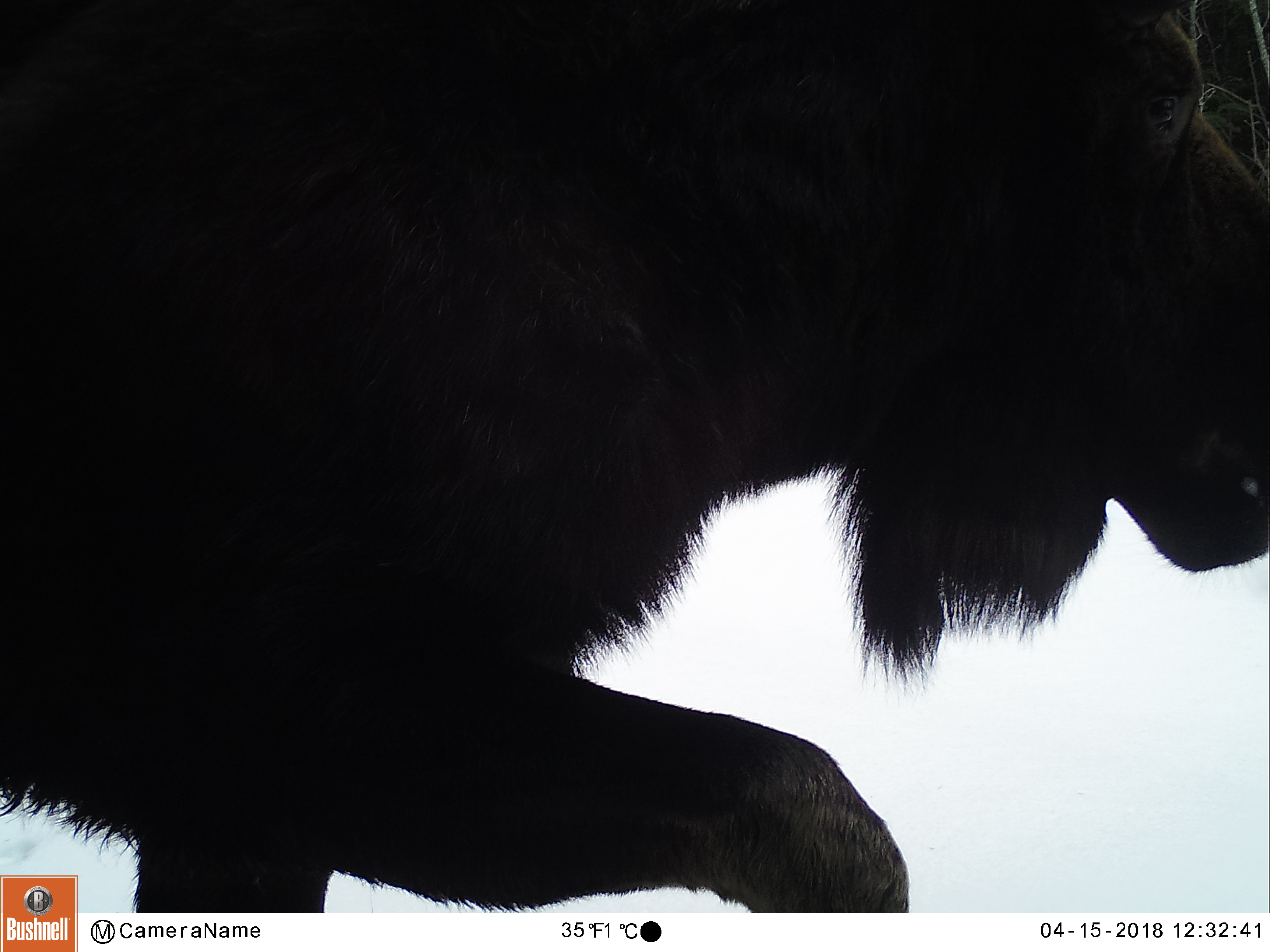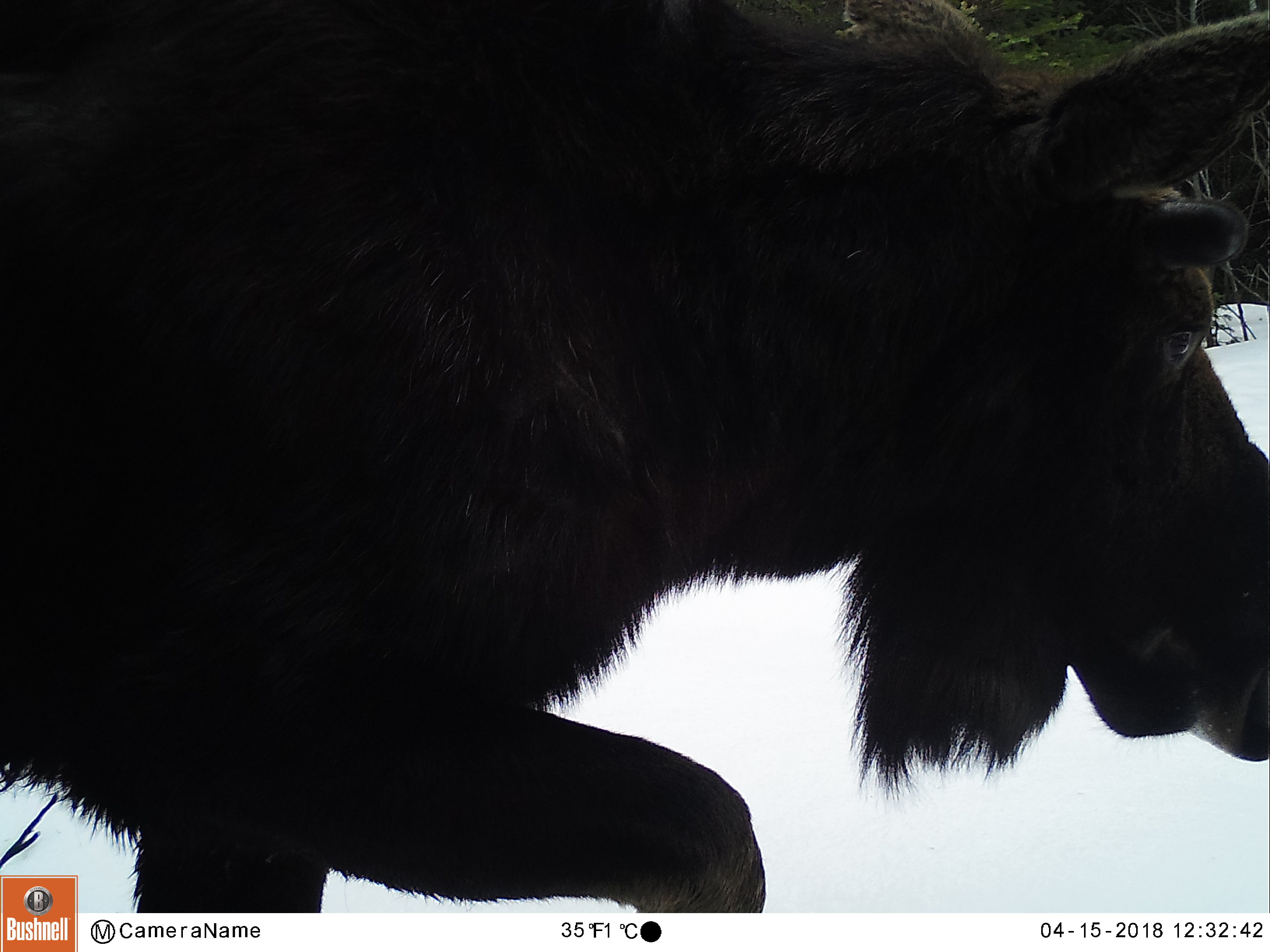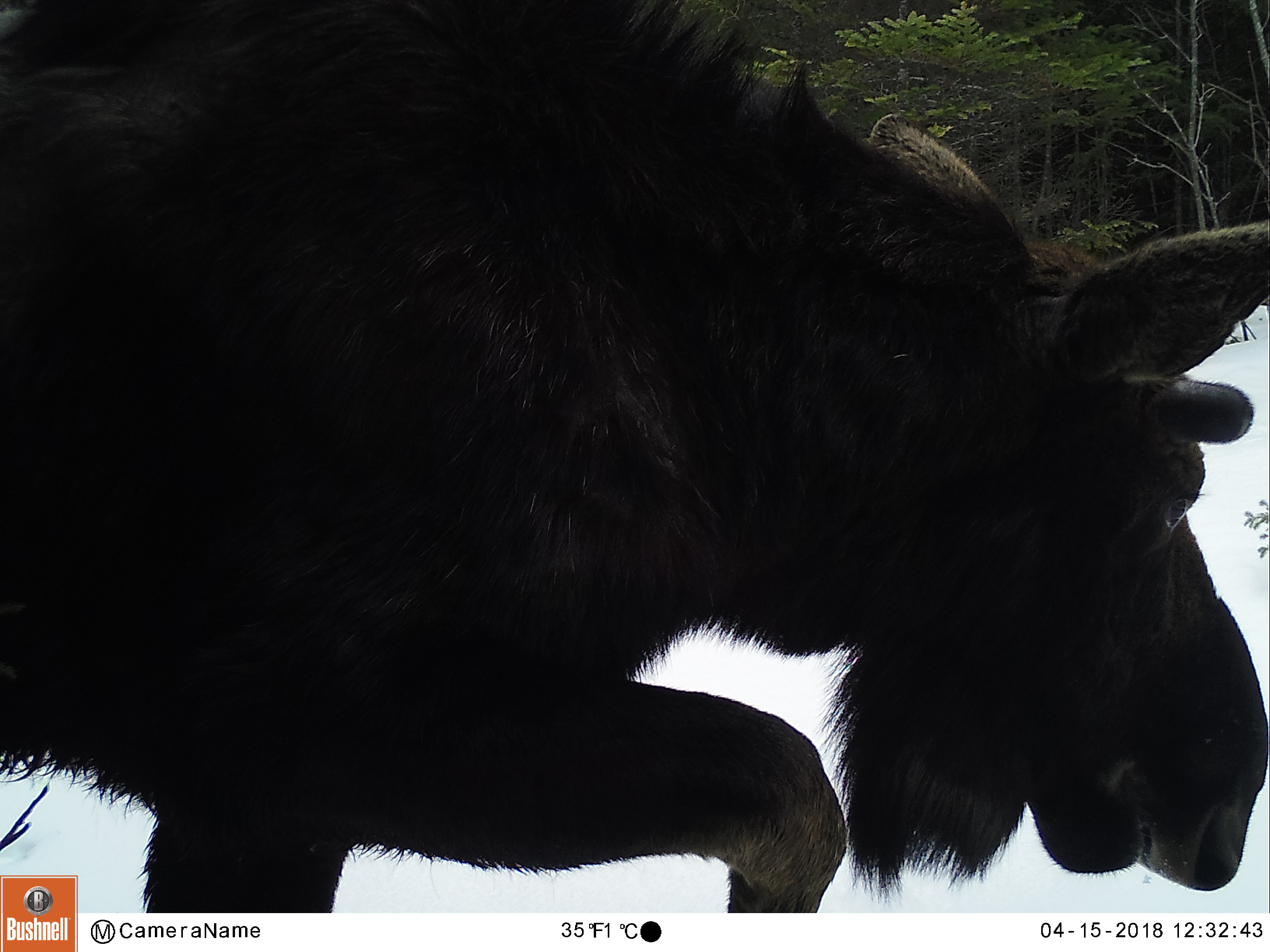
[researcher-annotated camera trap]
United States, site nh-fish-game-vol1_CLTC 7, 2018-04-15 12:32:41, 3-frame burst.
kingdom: Animalia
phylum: Chordata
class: Mammalia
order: Artiodactyla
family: Cervidae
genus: Alces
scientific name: Alces alces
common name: moose